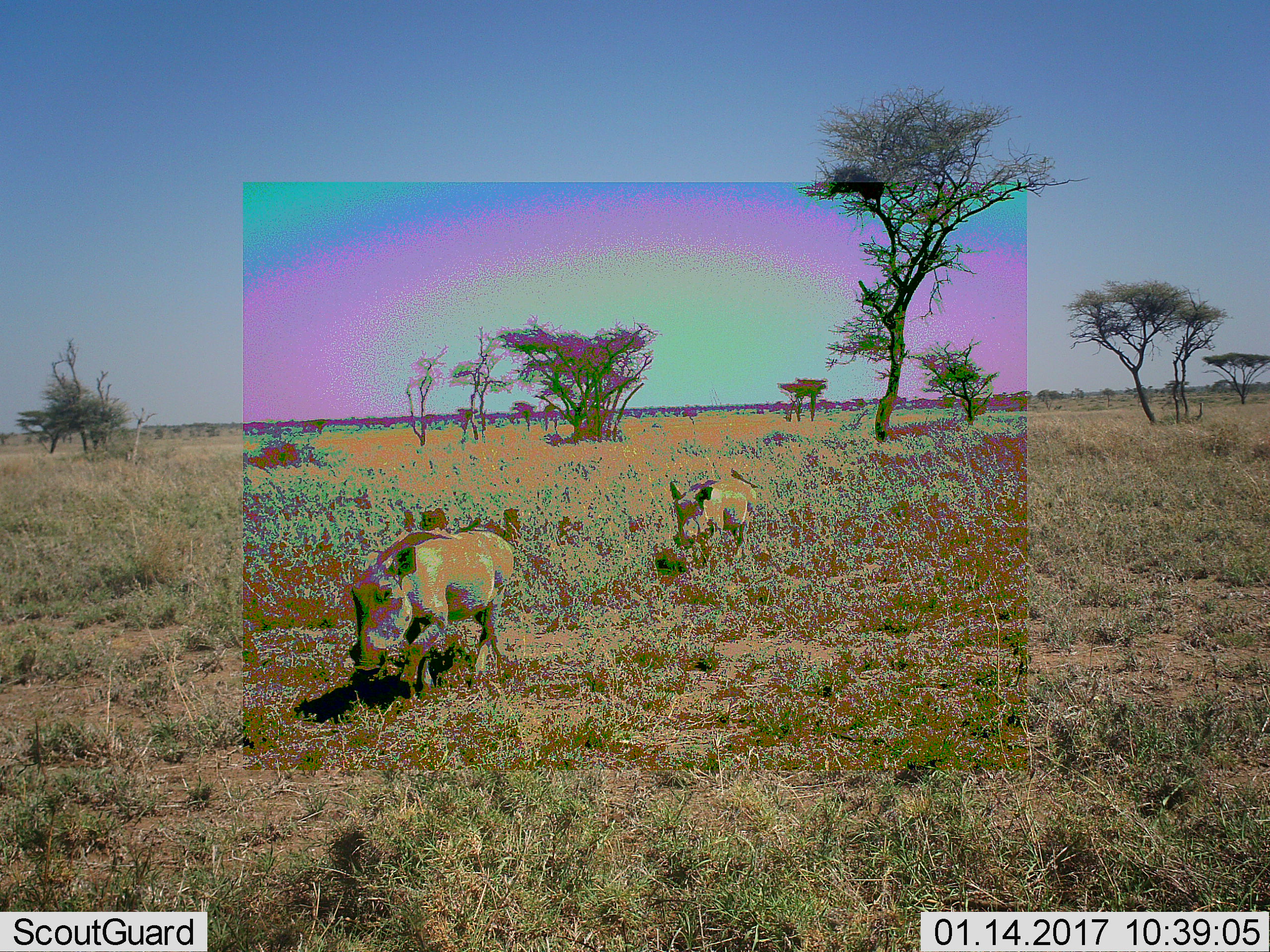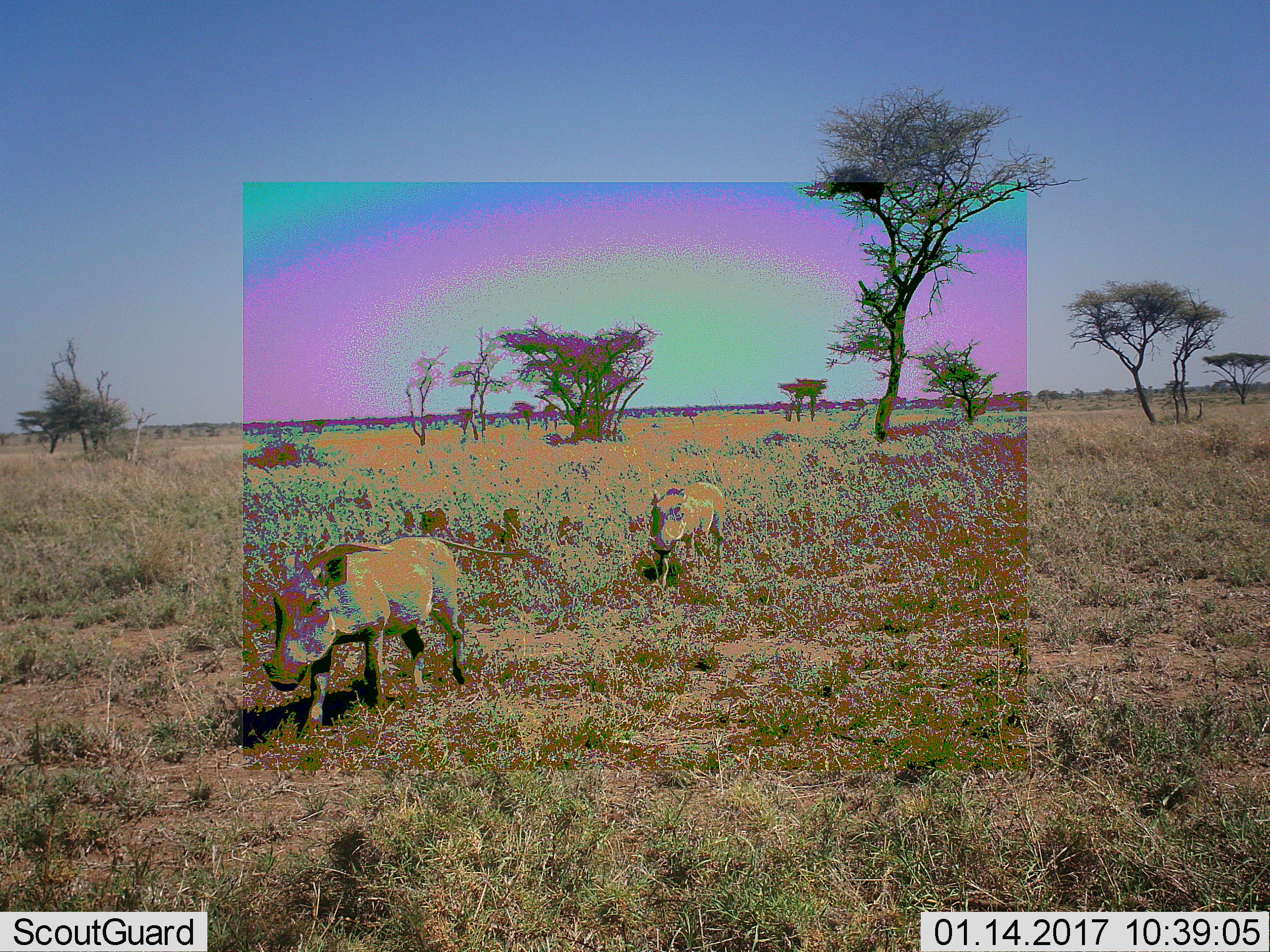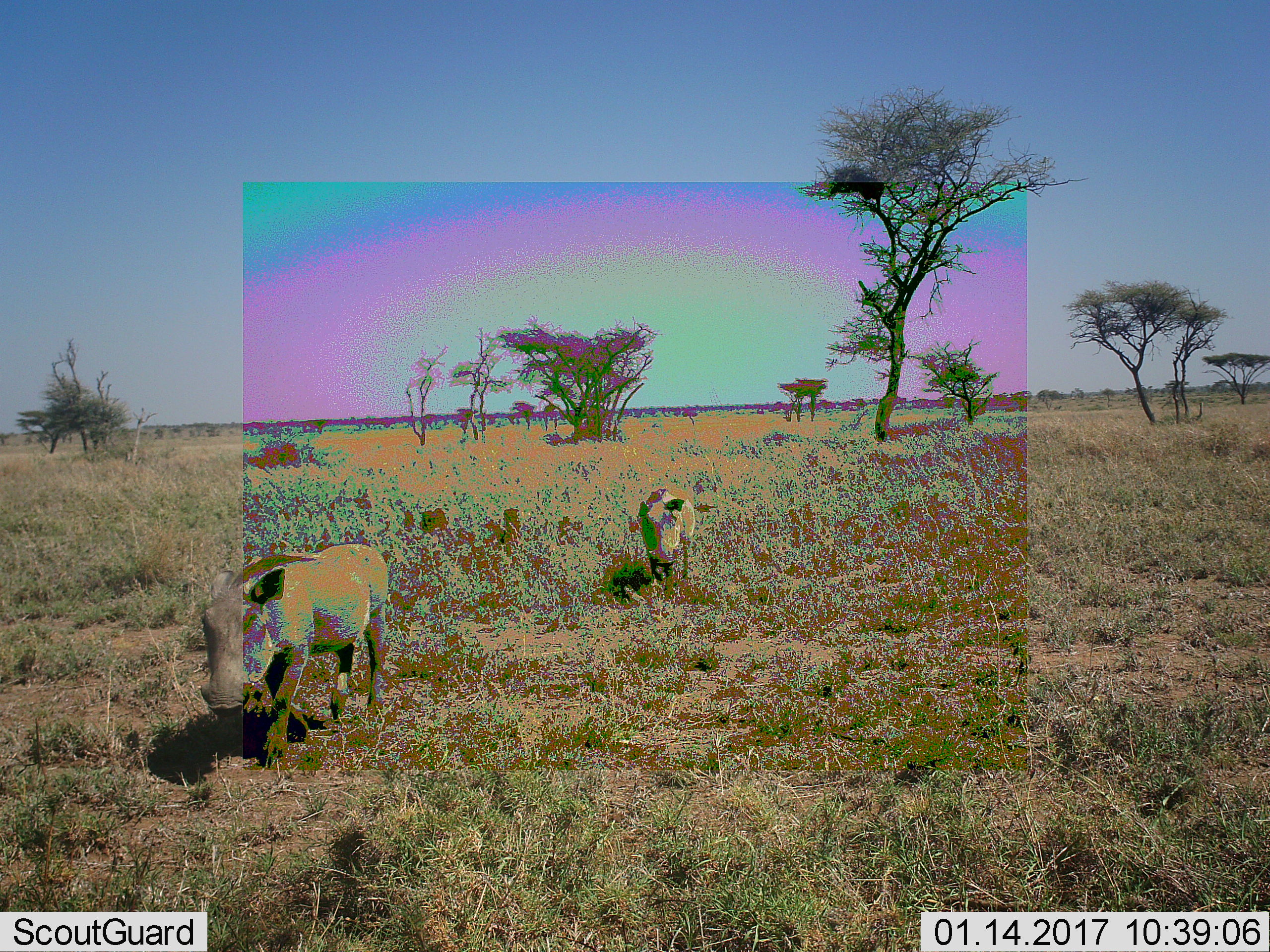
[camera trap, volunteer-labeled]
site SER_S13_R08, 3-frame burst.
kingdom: Animalia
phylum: Chordata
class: Mammalia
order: Artiodactyla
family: Suidae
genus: Phacochoerus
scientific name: Phacochoerus africanus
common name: warthog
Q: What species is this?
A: Warthog (Phacochoerus africanus).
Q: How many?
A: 2.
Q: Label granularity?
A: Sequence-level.